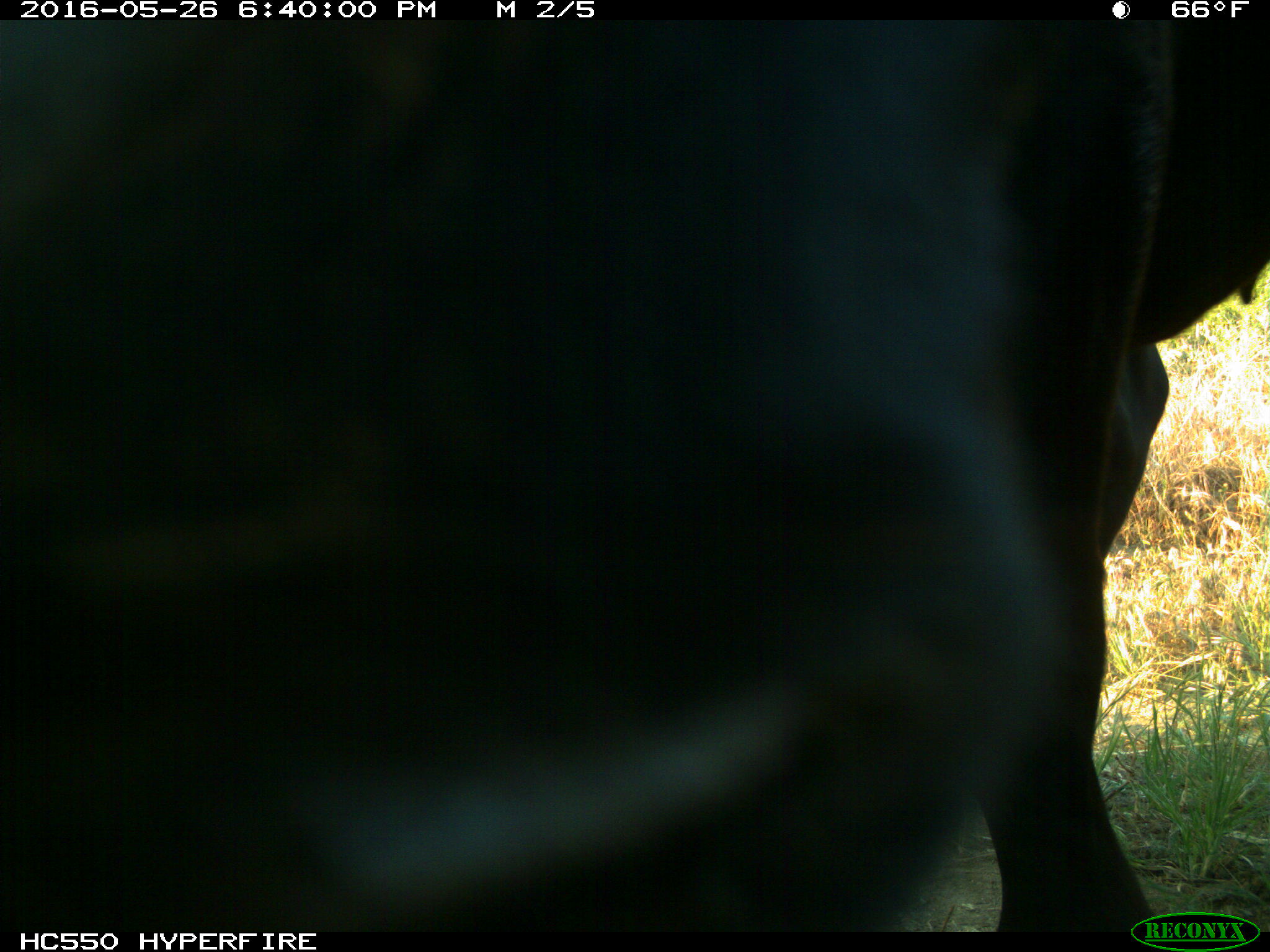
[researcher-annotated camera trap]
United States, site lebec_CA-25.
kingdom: Animalia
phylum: Chordata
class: Mammalia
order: Artiodactyla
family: Bovidae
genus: Bos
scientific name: Bos taurus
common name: domestic cow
Bos taurus (domestic cow).